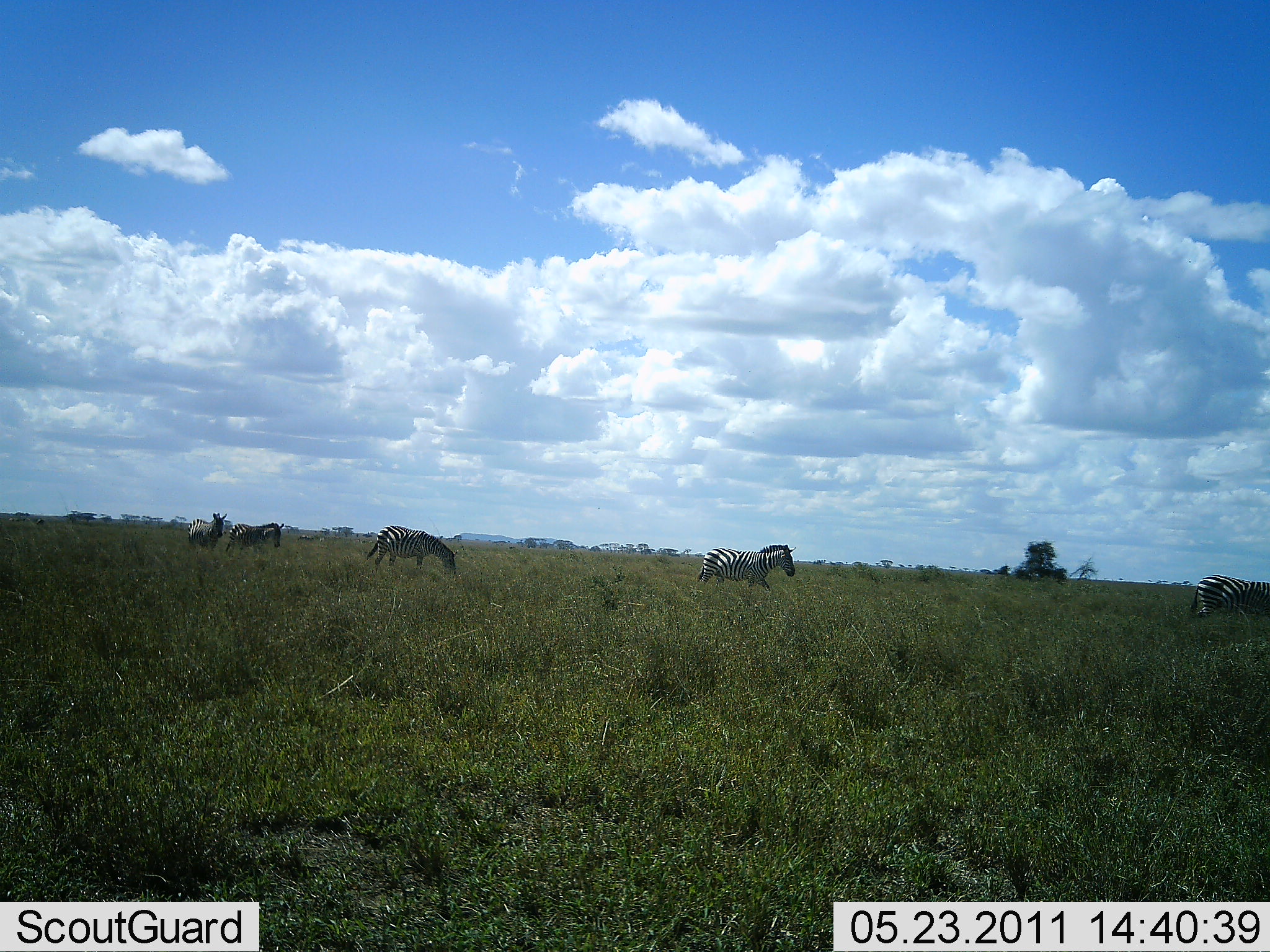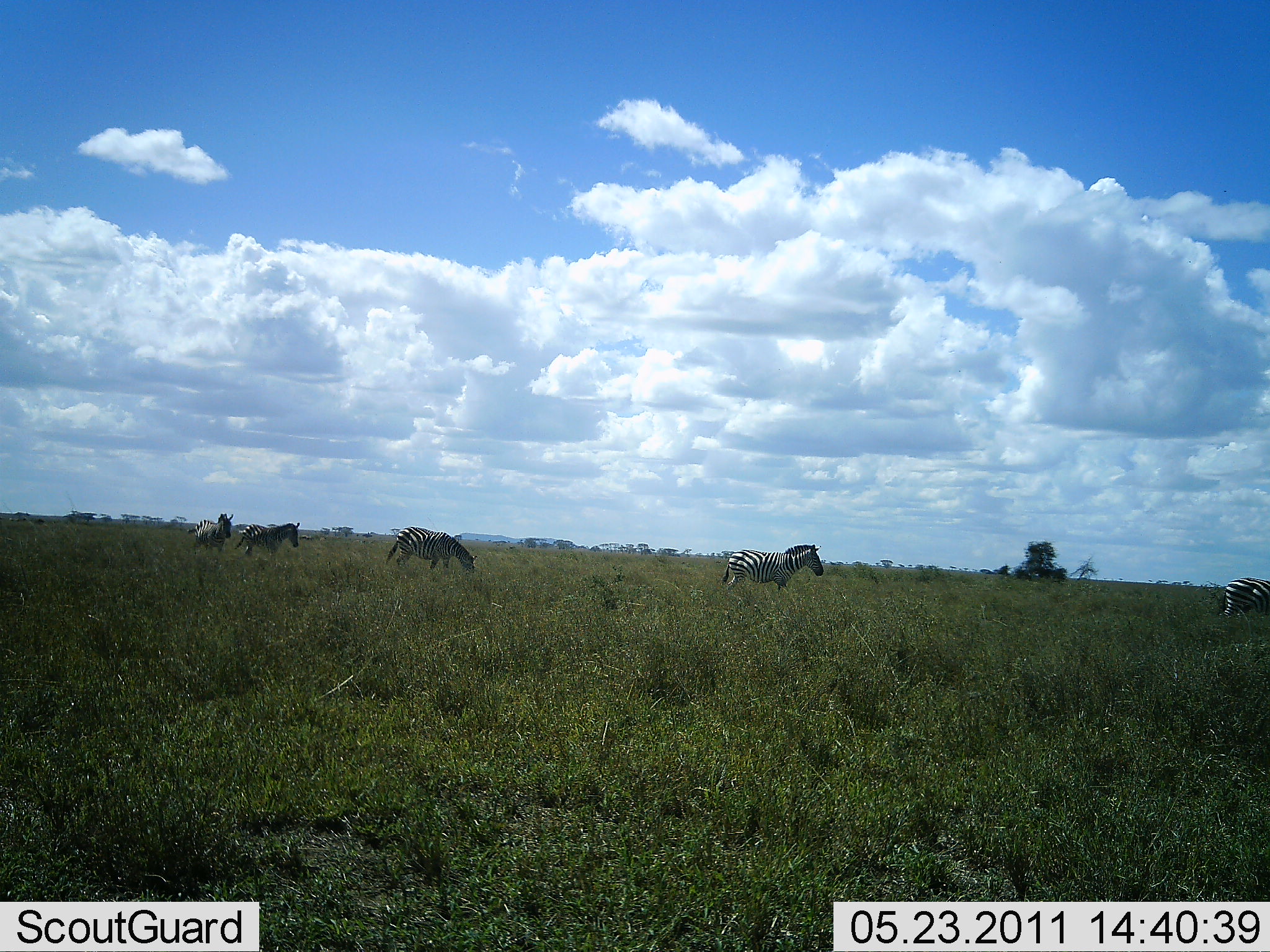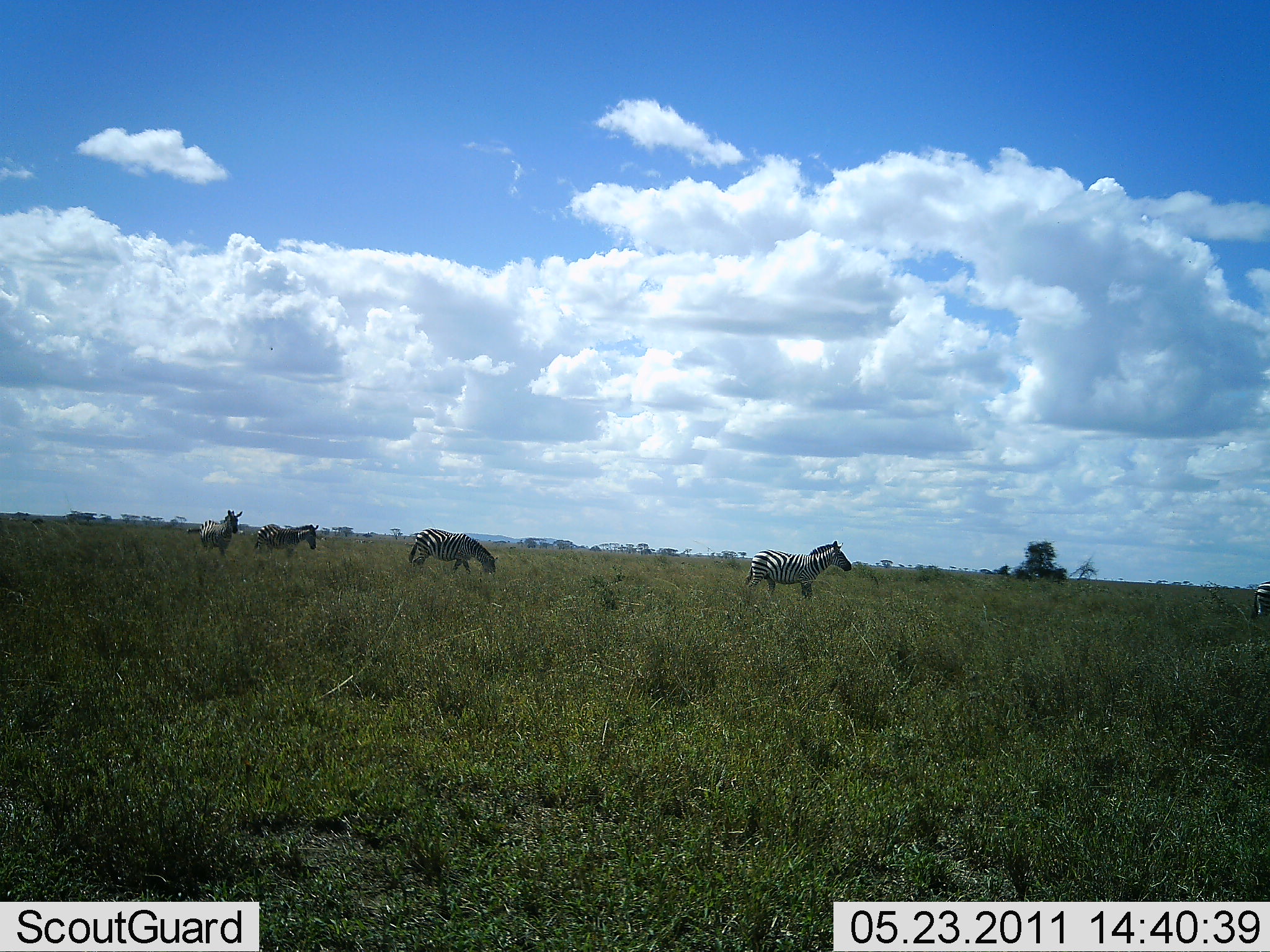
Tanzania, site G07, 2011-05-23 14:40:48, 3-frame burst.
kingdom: Animalia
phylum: Chordata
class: Mammalia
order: Perissodactyla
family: Equidae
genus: Equus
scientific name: Equus quagga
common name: plains zebra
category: zebra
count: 5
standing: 0%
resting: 0%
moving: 100%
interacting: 0%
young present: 0%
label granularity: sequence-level